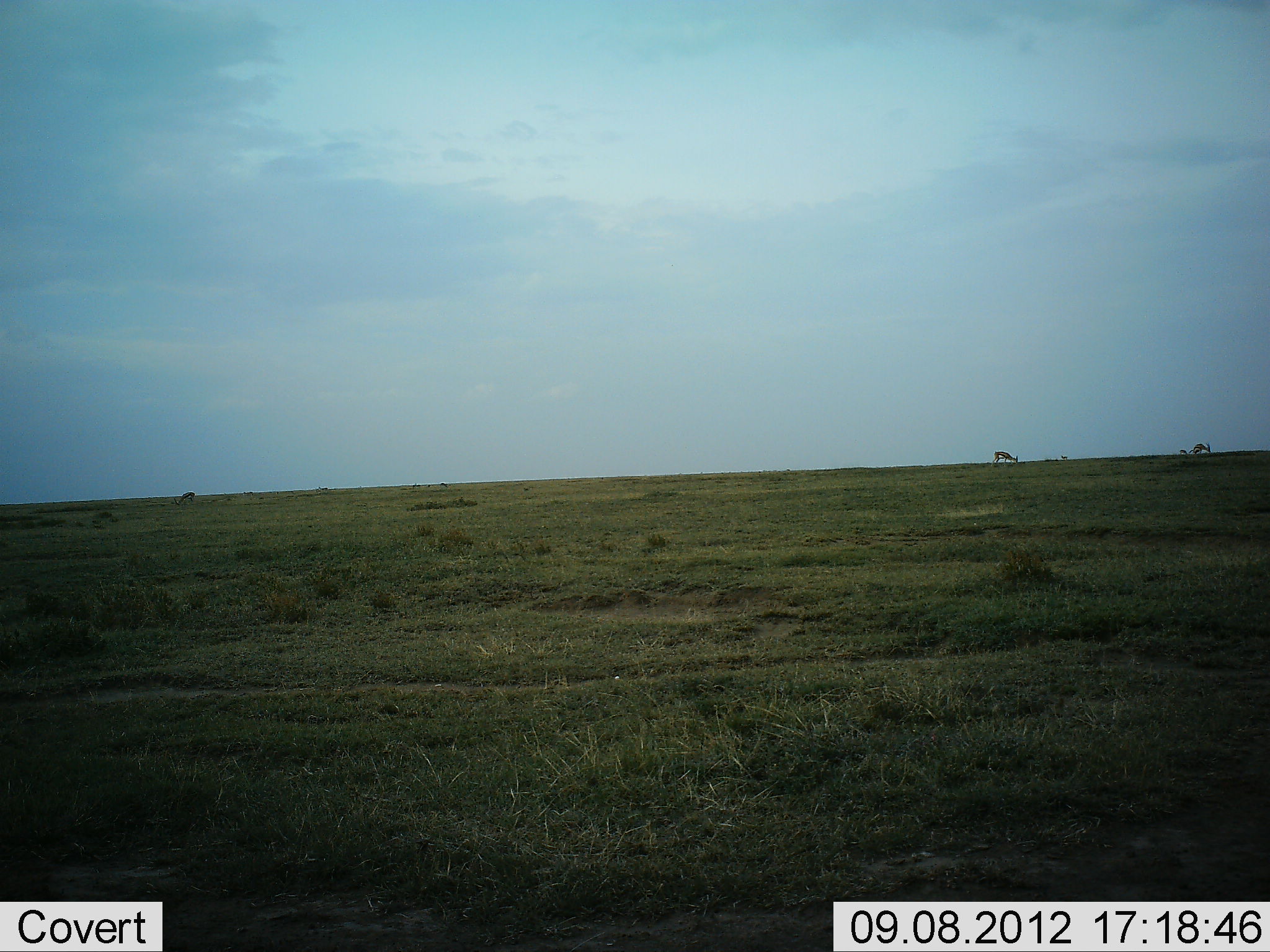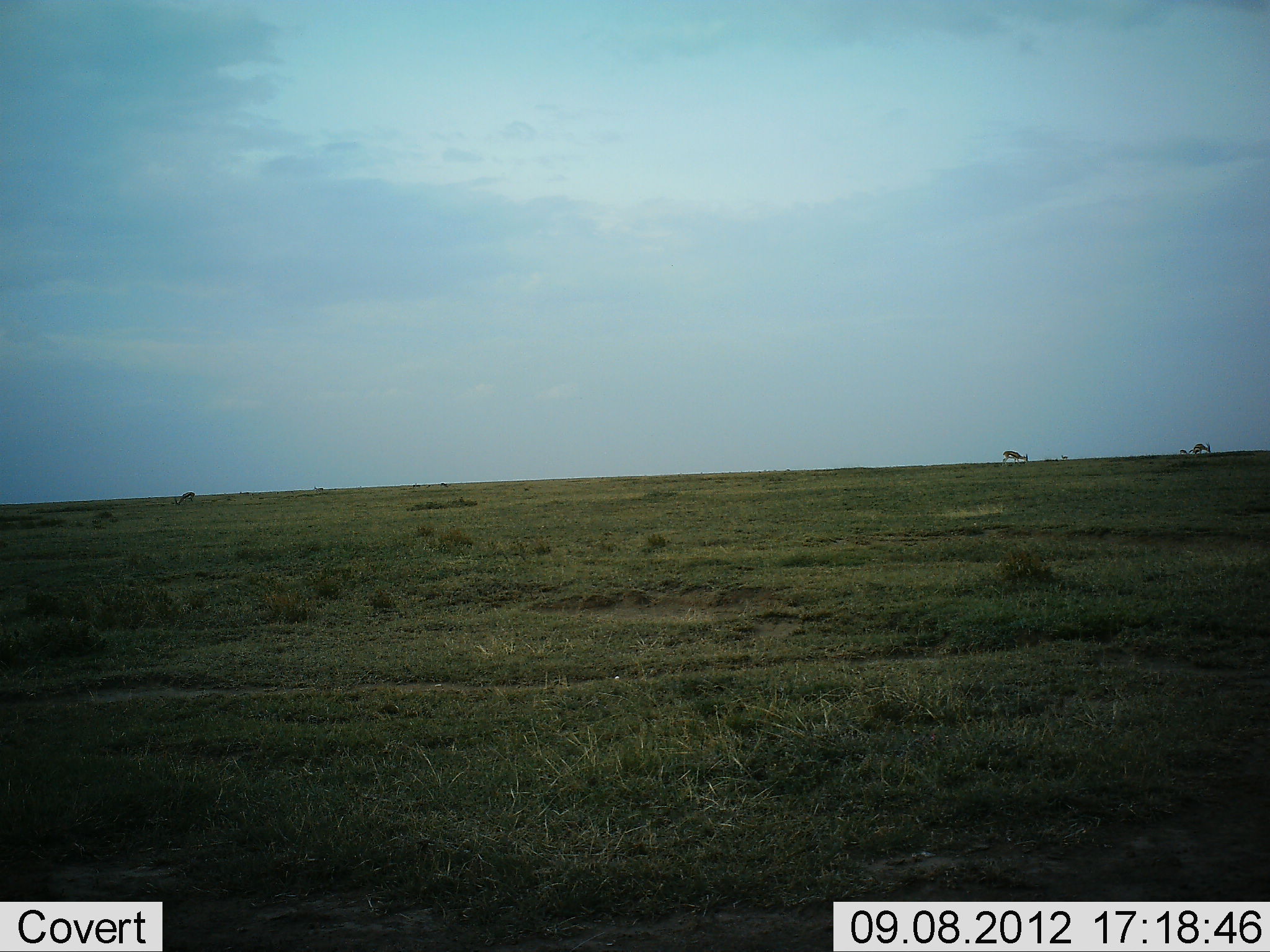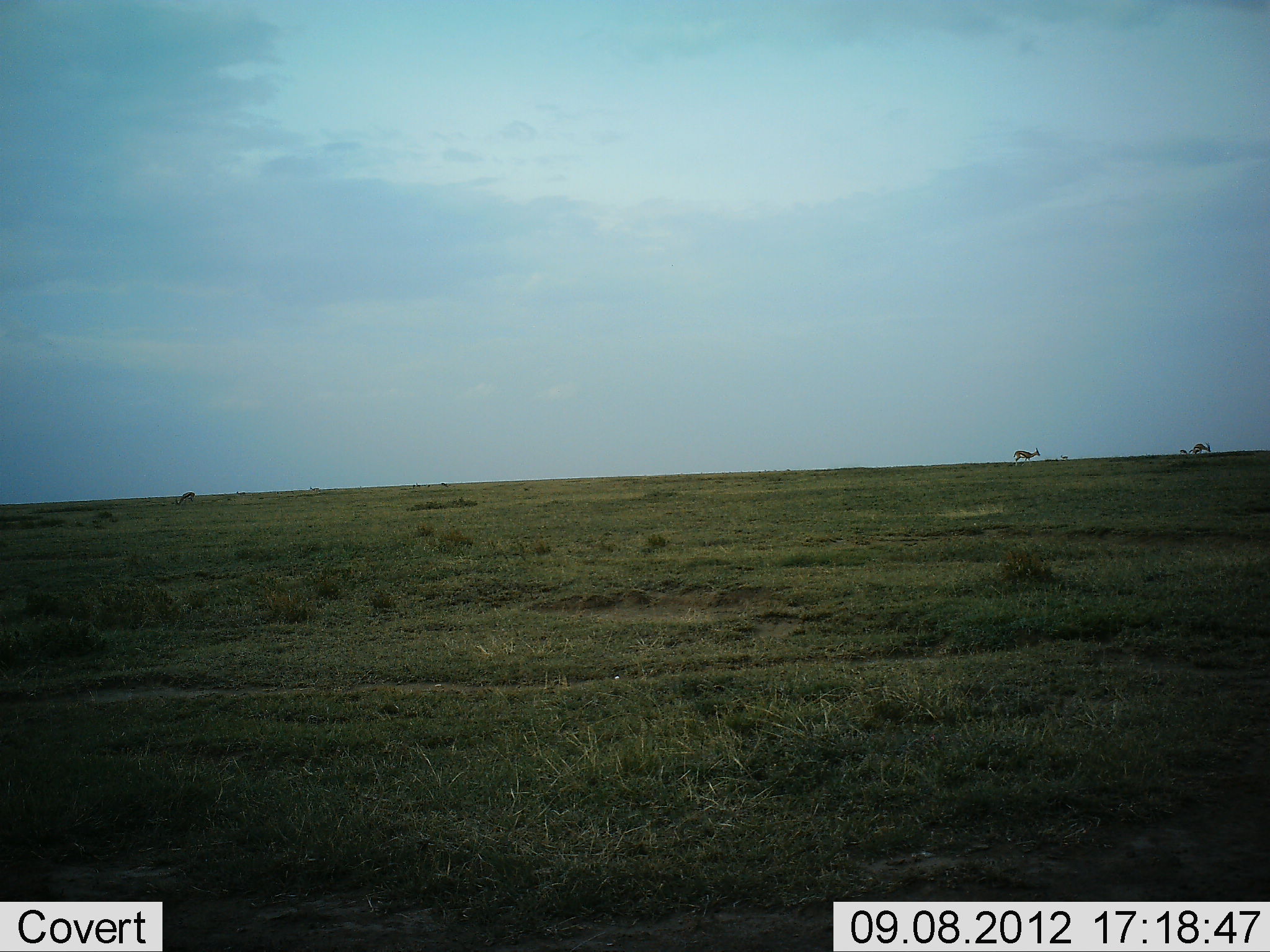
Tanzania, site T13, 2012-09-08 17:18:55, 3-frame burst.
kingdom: Animalia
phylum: Chordata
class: Mammalia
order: Artiodactyla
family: Bovidae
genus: Nanger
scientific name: Nanger granti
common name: grant's gazelle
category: gazellegrants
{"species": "gazellegrants (grant's gazelle) (Nanger granti)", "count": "3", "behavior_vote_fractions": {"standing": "33%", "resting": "0%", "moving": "17%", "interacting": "0%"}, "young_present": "0%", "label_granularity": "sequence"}